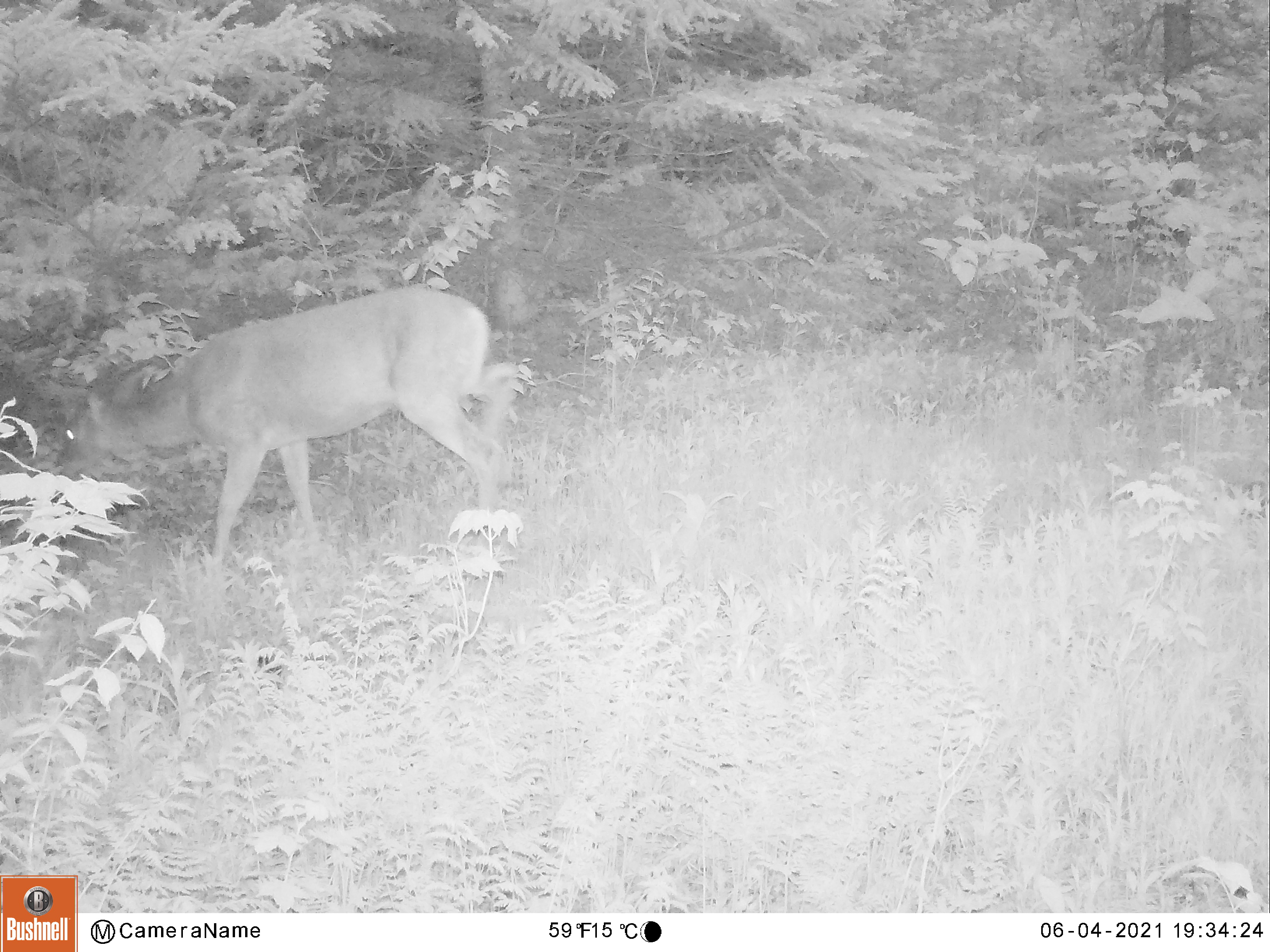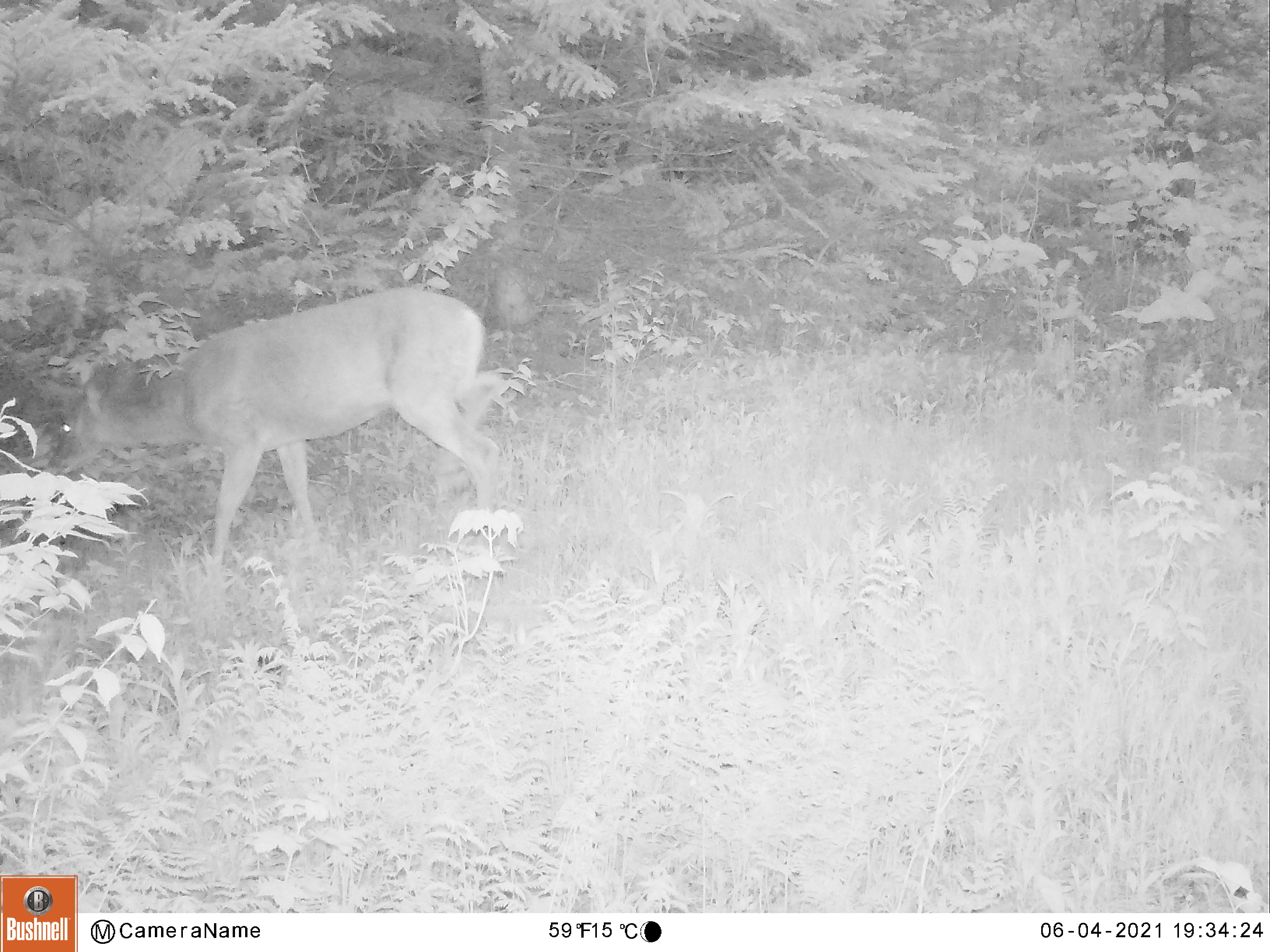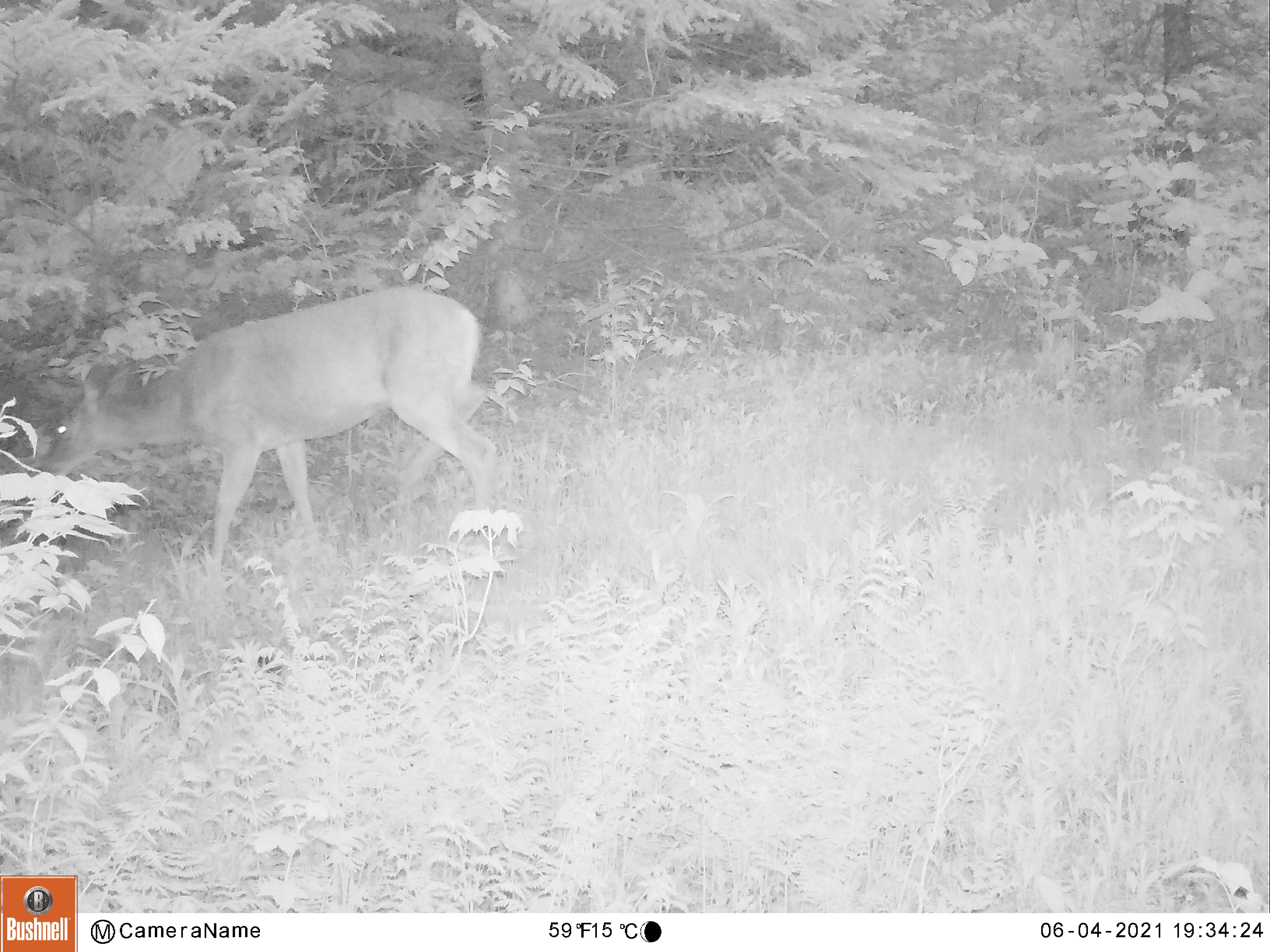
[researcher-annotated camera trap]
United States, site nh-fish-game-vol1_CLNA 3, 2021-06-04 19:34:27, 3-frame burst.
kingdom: Animalia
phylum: Chordata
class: Mammalia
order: Artiodactyla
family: Cervidae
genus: Odocoileus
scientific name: Odocoileus virginianus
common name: white-tailed deer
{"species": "white-tailed deer (Odocoileus virginianus)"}